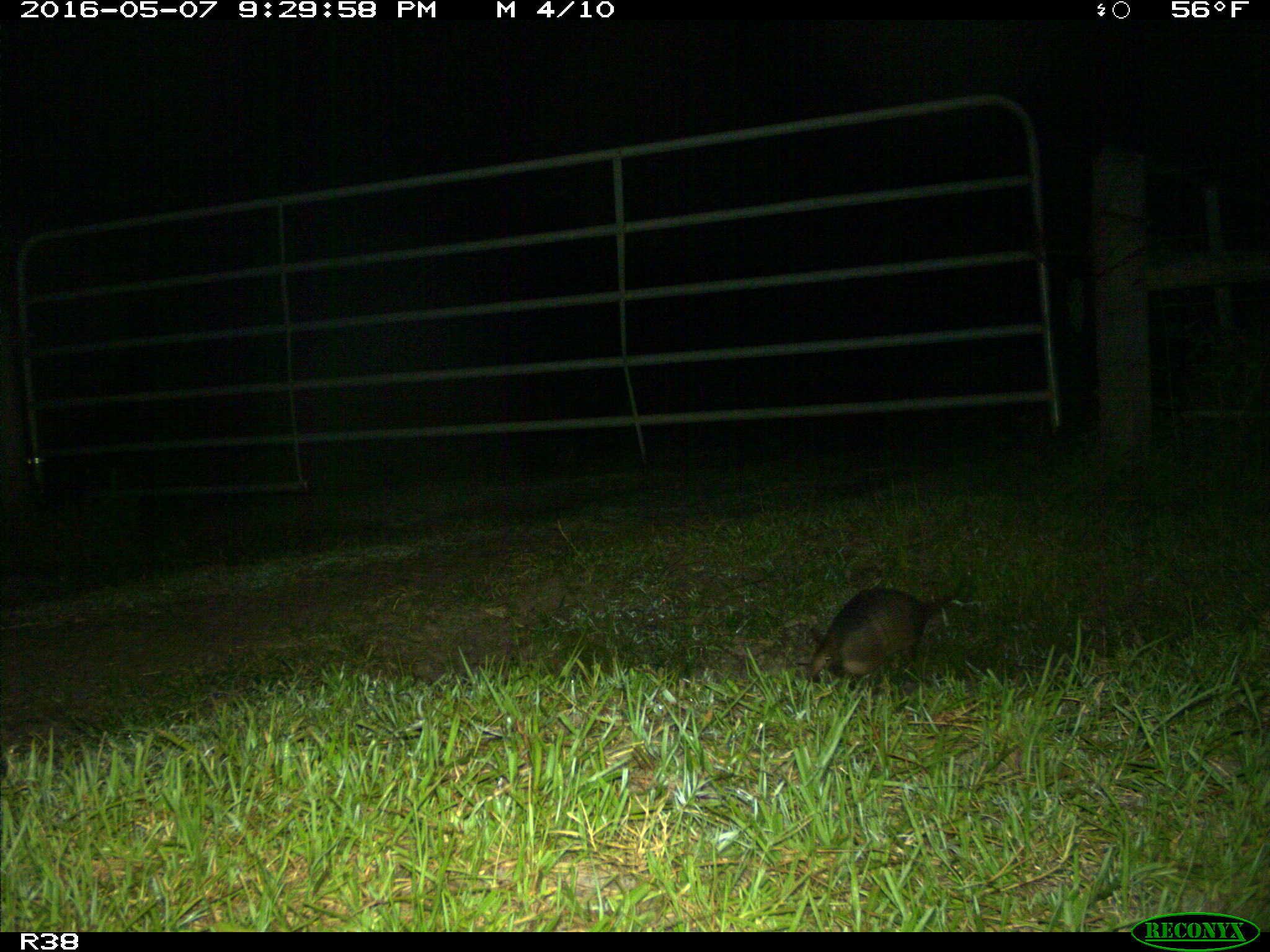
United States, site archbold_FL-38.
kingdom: Animalia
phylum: Chordata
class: Mammalia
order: Cingulata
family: Dasypodidae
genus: Dasypus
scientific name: Dasypus novemcinctus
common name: nine-banded armadillo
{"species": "Dasypus novemcinctus (nine-banded armadillo)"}